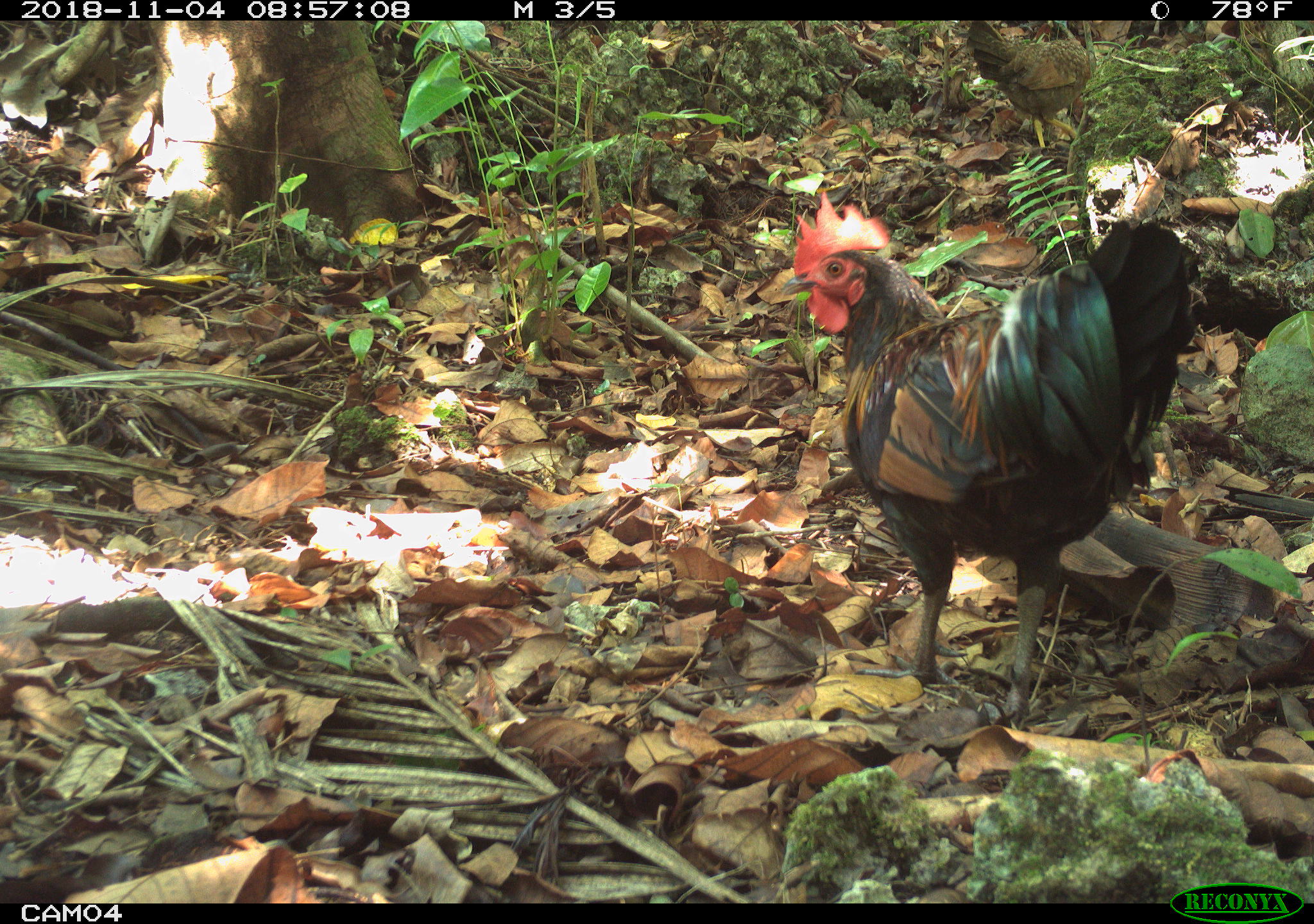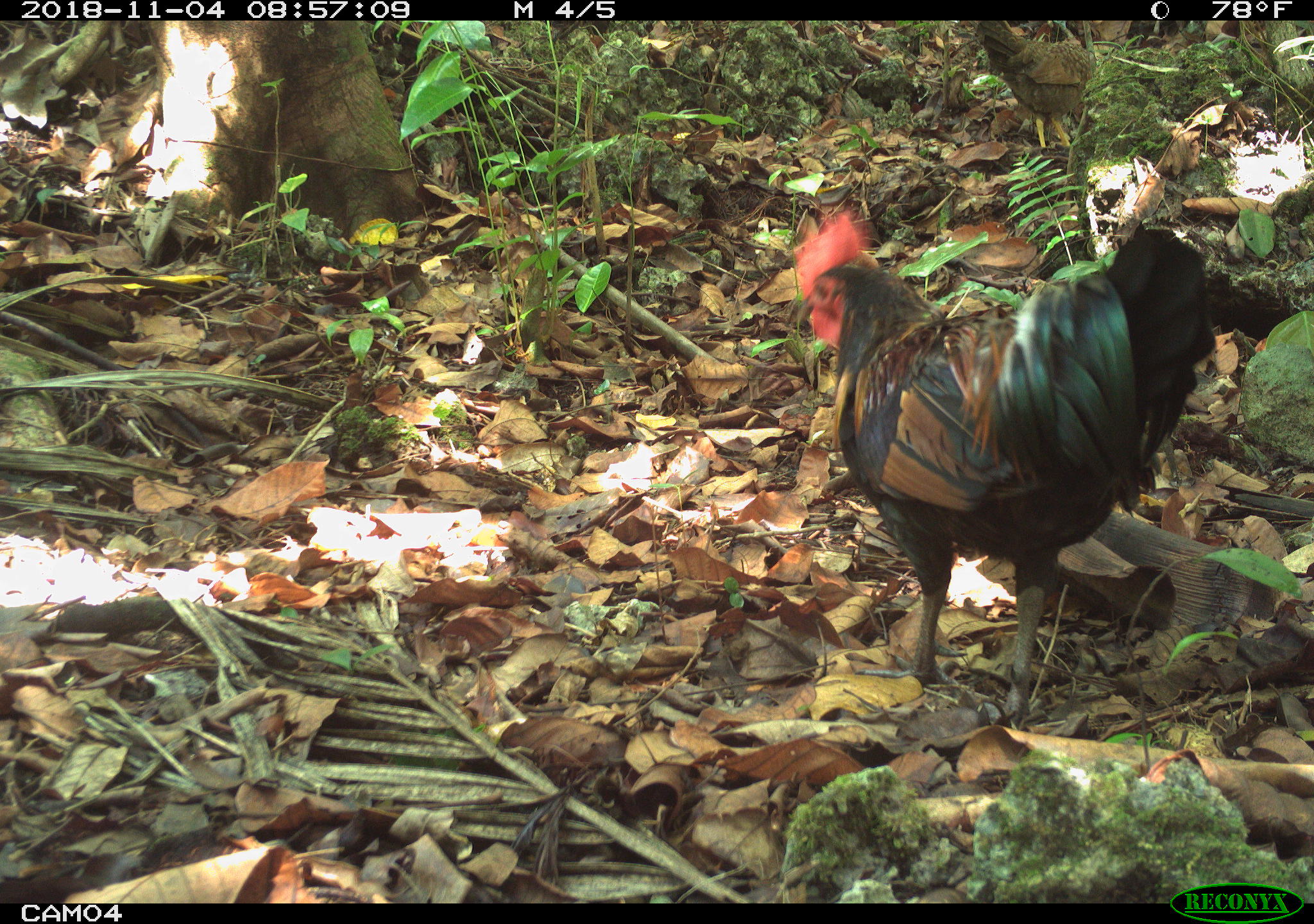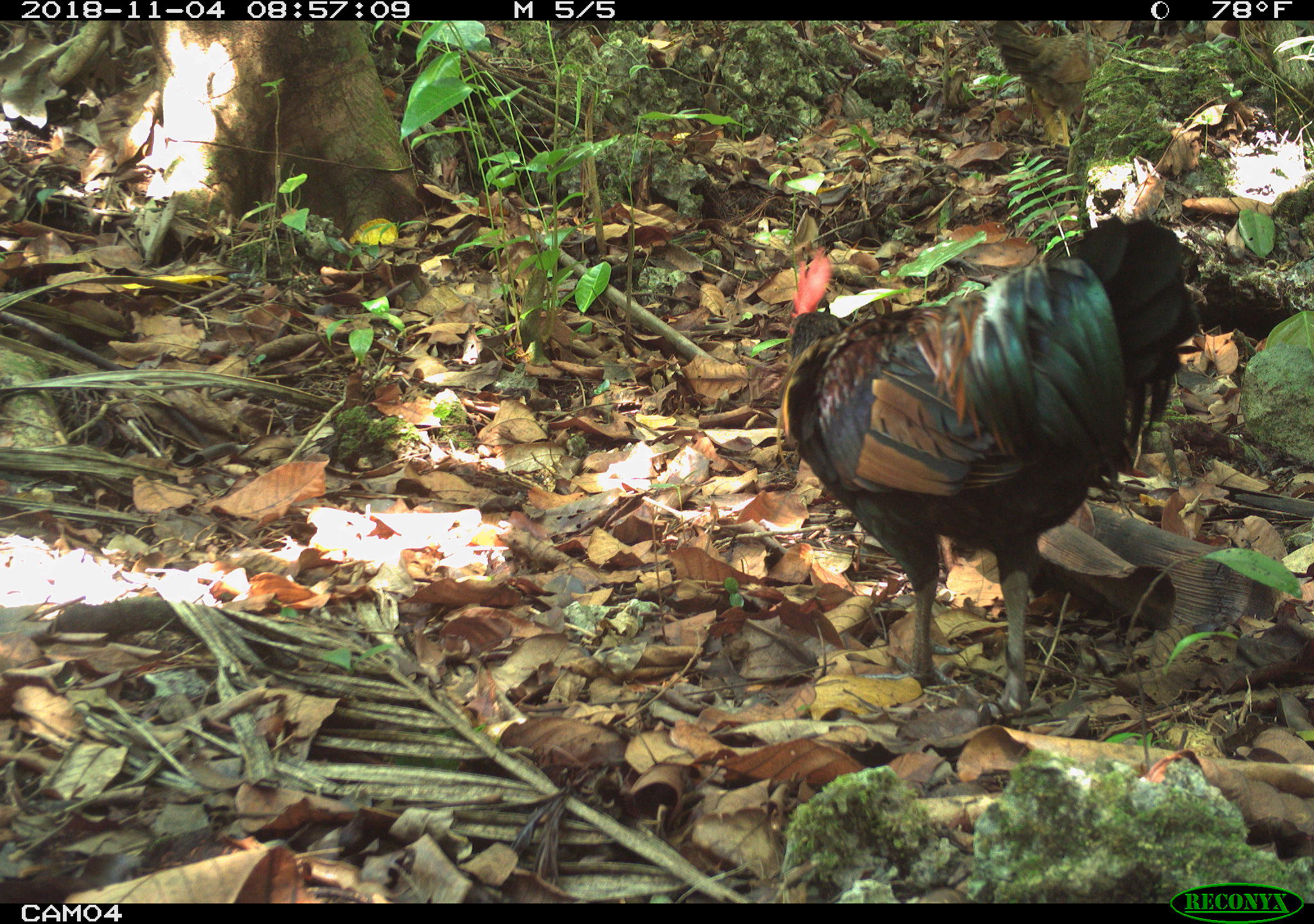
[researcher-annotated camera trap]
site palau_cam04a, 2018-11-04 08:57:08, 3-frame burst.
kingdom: Animalia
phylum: Chordata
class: Aves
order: Galliformes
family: Phasianidae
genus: Gallus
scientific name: Gallus gallus domesticus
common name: rooster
Rooster (Gallus gallus domesticus).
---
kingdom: Animalia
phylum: Chordata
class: Aves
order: Galliformes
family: Phasianidae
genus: Gallus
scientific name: Gallus gallus domesticus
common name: domestic chicken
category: chicken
Chicken (domestic chicken) (Gallus gallus domesticus).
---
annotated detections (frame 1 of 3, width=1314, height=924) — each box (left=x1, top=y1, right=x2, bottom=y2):
chicken: (left=957, top=14, right=1100, bottom=159)
rooster: (left=776, top=184, right=1191, bottom=721)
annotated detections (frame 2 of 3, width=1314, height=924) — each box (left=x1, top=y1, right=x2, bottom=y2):
chicken: (left=970, top=19, right=1096, bottom=155)
rooster: (left=786, top=198, right=1204, bottom=721)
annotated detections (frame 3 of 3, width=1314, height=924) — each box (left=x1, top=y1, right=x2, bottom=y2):
chicken: (left=984, top=23, right=1124, bottom=156)
rooster: (left=772, top=192, right=1202, bottom=714)